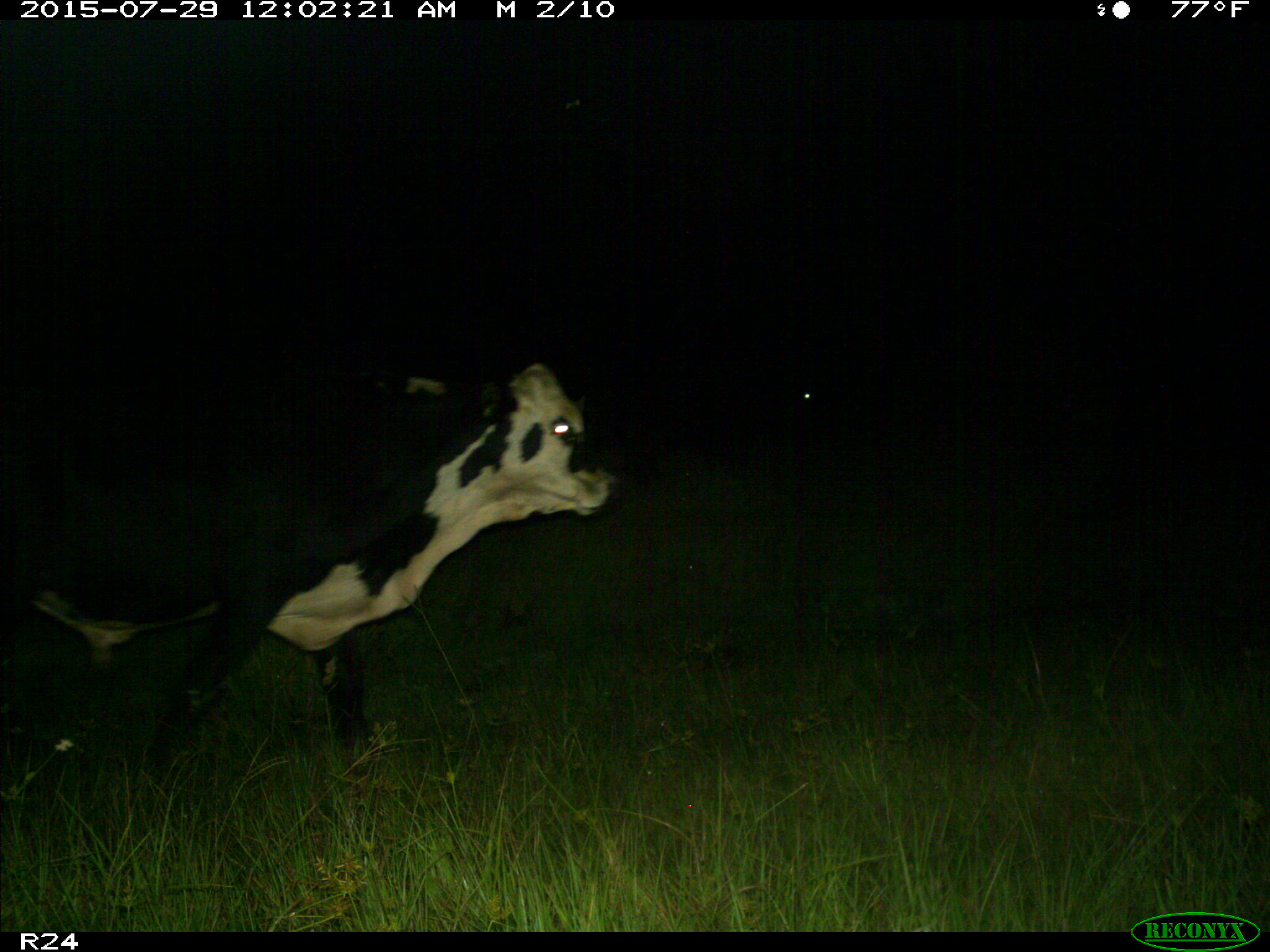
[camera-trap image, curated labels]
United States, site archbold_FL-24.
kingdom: Animalia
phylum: Chordata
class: Mammalia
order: Artiodactyla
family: Bovidae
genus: Bos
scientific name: Bos taurus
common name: domestic cow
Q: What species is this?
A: Bos taurus (domestic cow).